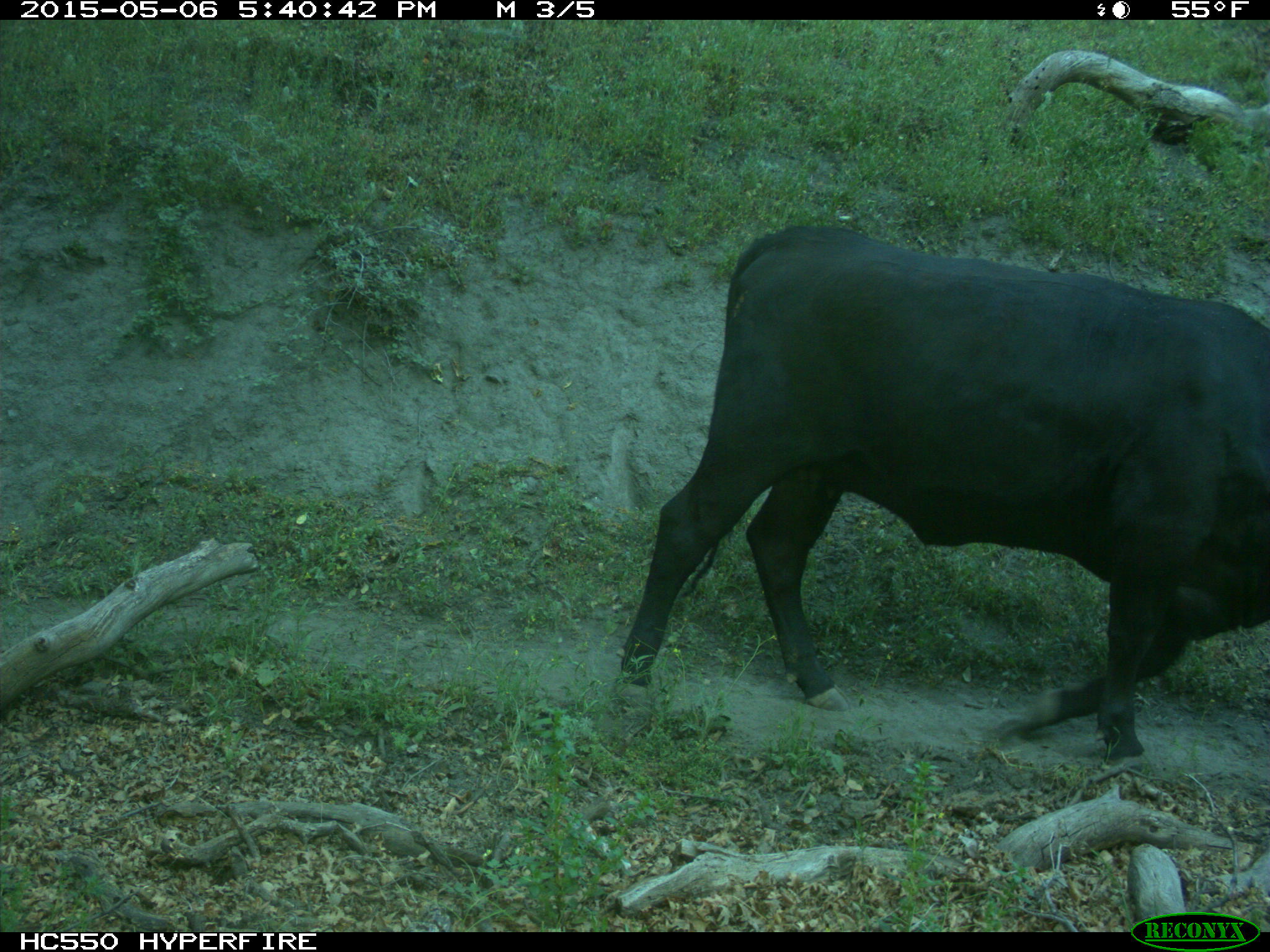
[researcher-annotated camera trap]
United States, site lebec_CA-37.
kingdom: Animalia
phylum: Chordata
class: Mammalia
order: Artiodactyla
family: Bovidae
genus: Bos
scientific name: Bos taurus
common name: domestic cow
Bos taurus (domestic cow).